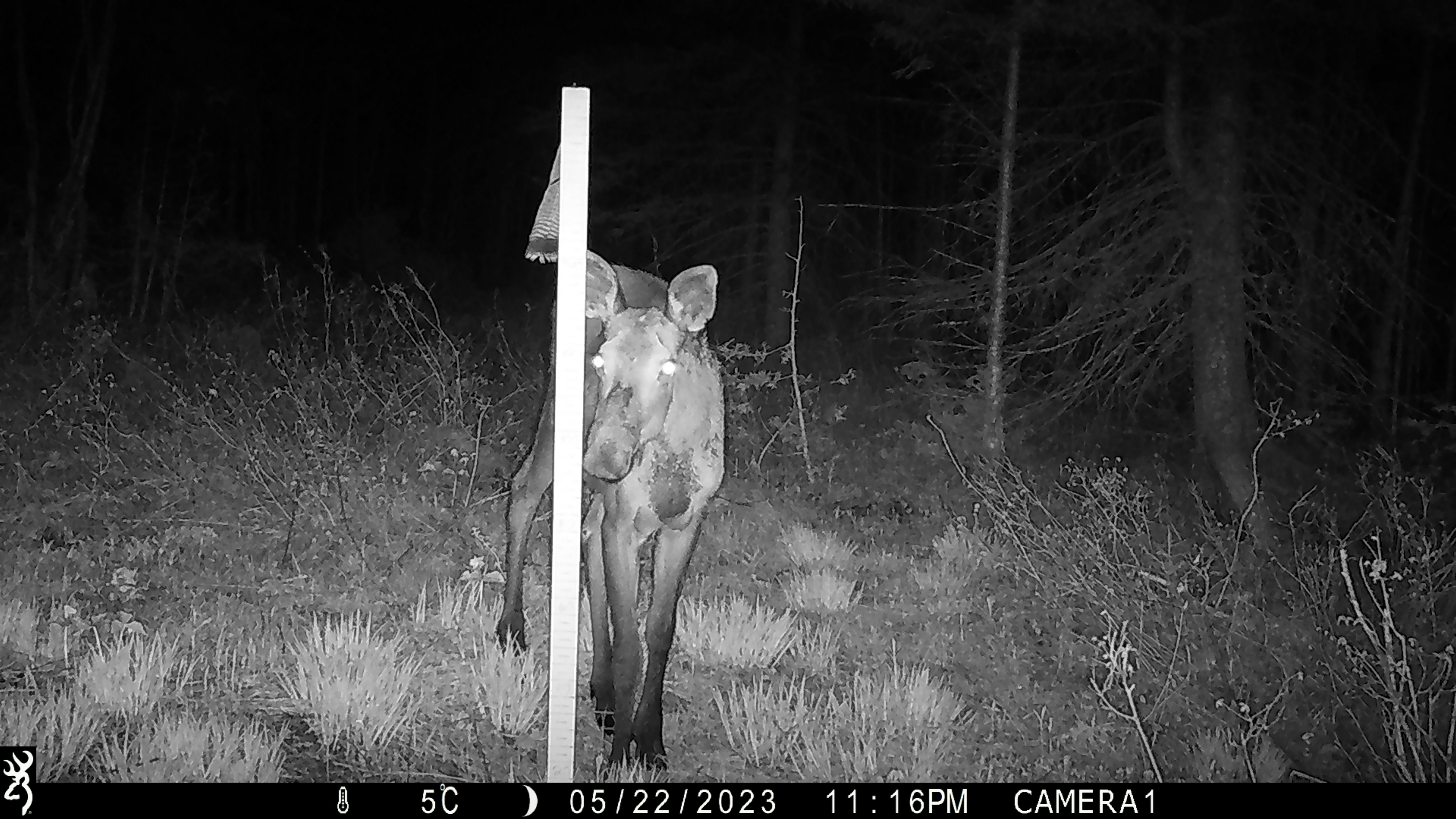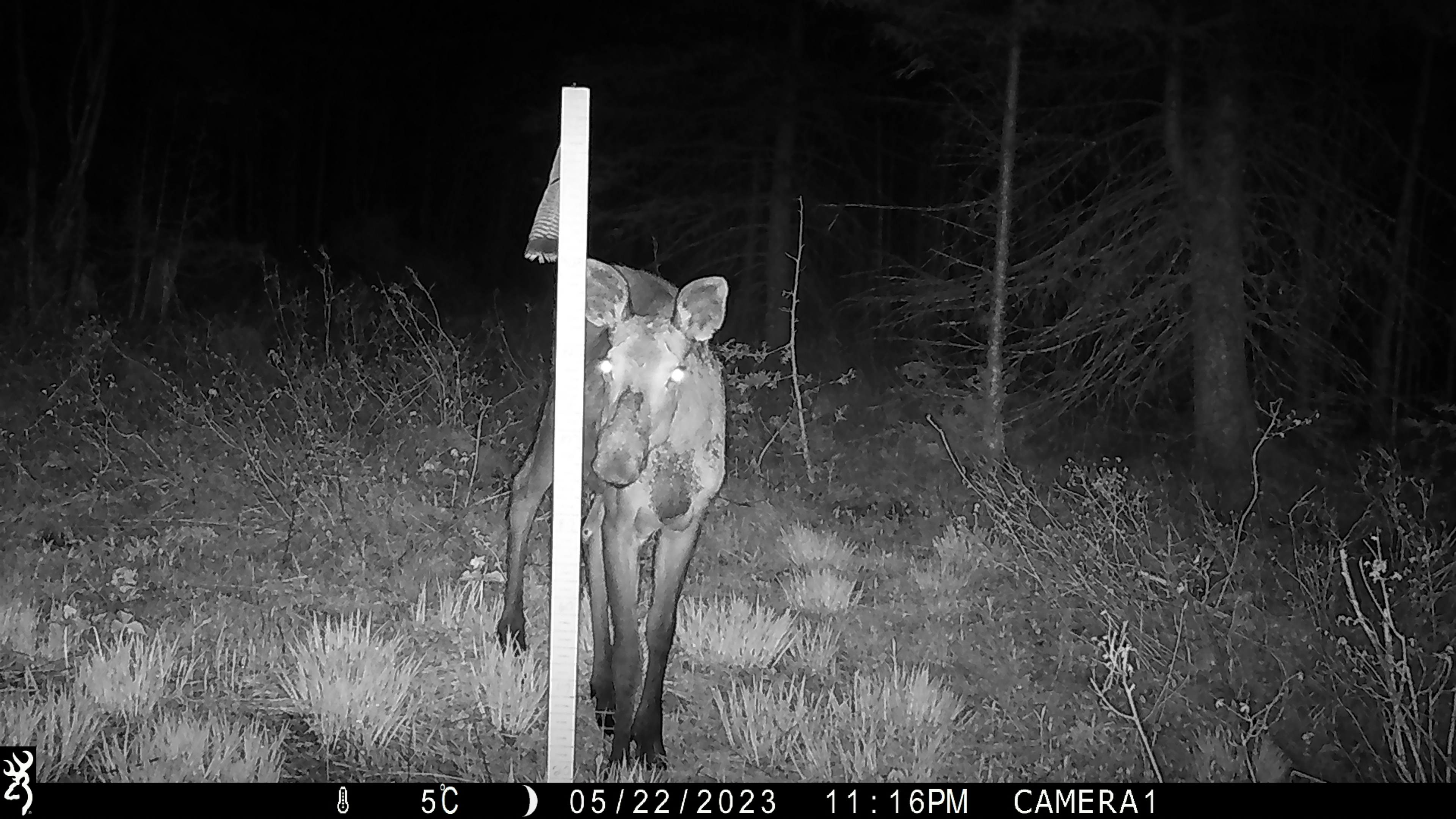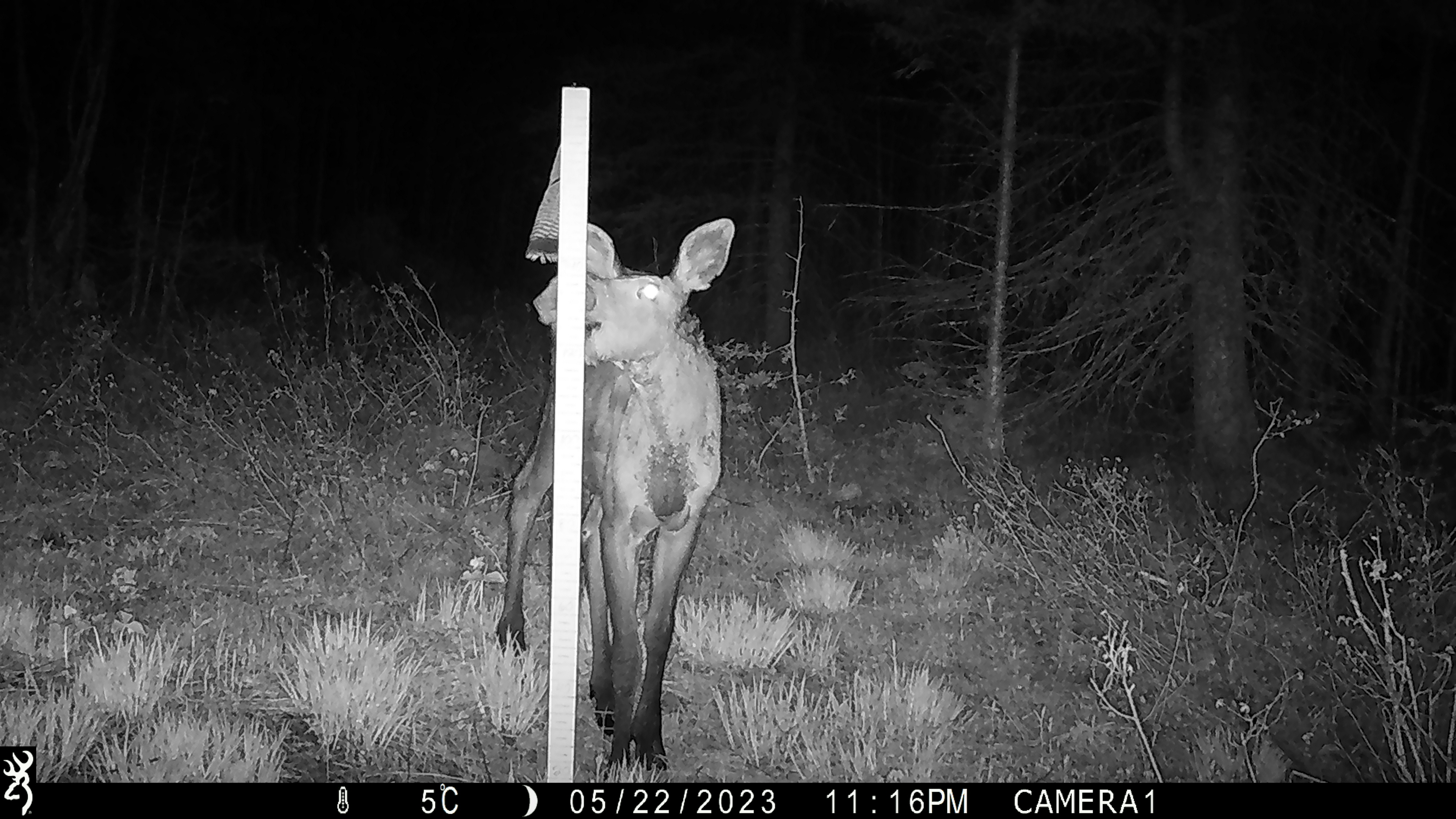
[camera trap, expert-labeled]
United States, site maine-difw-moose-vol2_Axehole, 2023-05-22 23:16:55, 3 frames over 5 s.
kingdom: Animalia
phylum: Chordata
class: Mammalia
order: Artiodactyla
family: Cervidae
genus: Alces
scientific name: Alces alces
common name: moose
Moose (Alces alces).